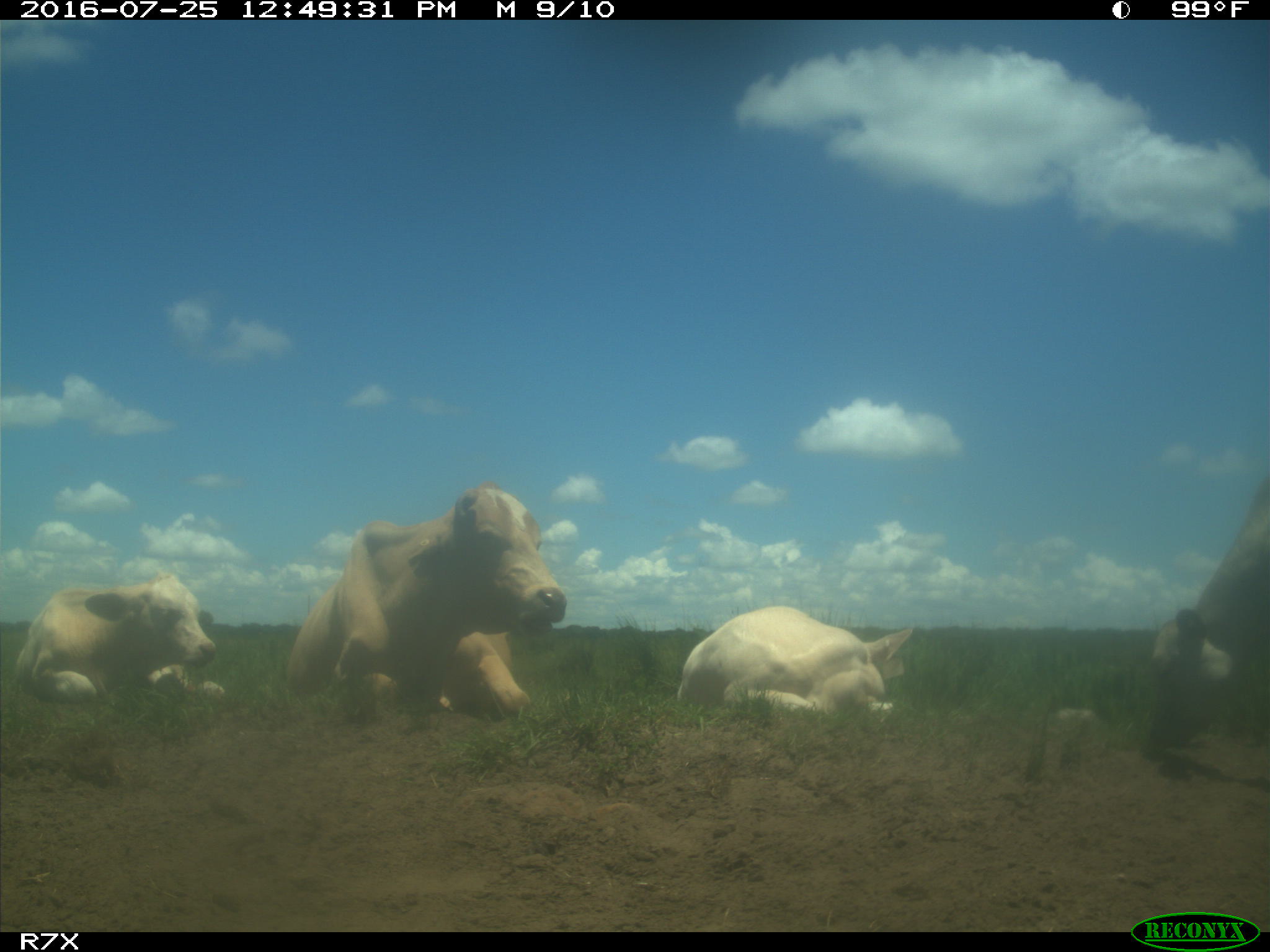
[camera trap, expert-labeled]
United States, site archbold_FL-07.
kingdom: Animalia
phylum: Chordata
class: Mammalia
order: Artiodactyla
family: Bovidae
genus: Bos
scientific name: Bos taurus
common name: domestic cow